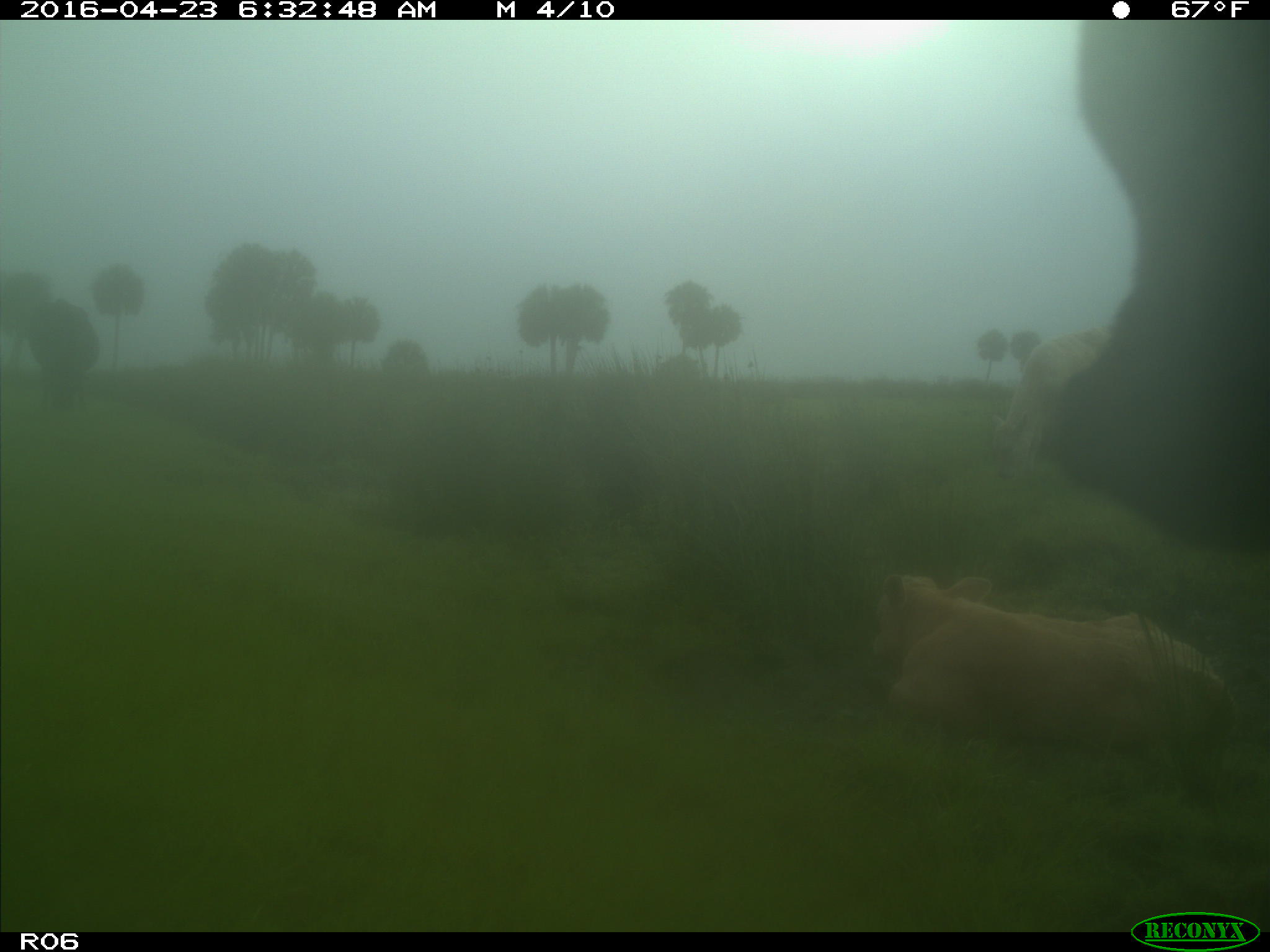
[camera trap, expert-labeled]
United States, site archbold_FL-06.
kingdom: Animalia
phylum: Chordata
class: Mammalia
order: Artiodactyla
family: Bovidae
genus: Bos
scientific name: Bos taurus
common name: domestic cow